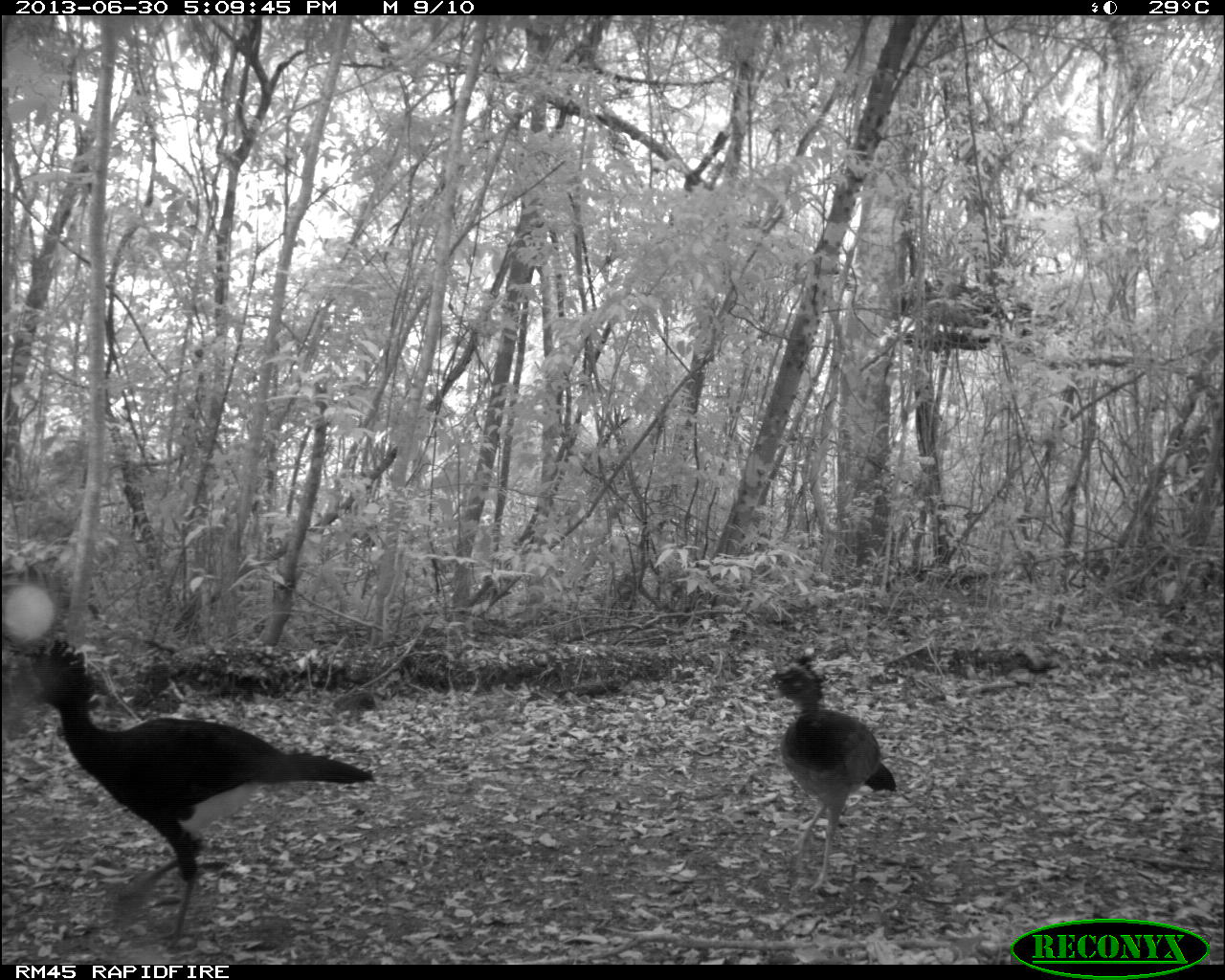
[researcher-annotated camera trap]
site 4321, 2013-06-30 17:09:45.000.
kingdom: Animalia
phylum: Chordata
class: Aves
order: Galliformes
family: Cracidae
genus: Crax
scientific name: Crax rubra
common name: great curassow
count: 6